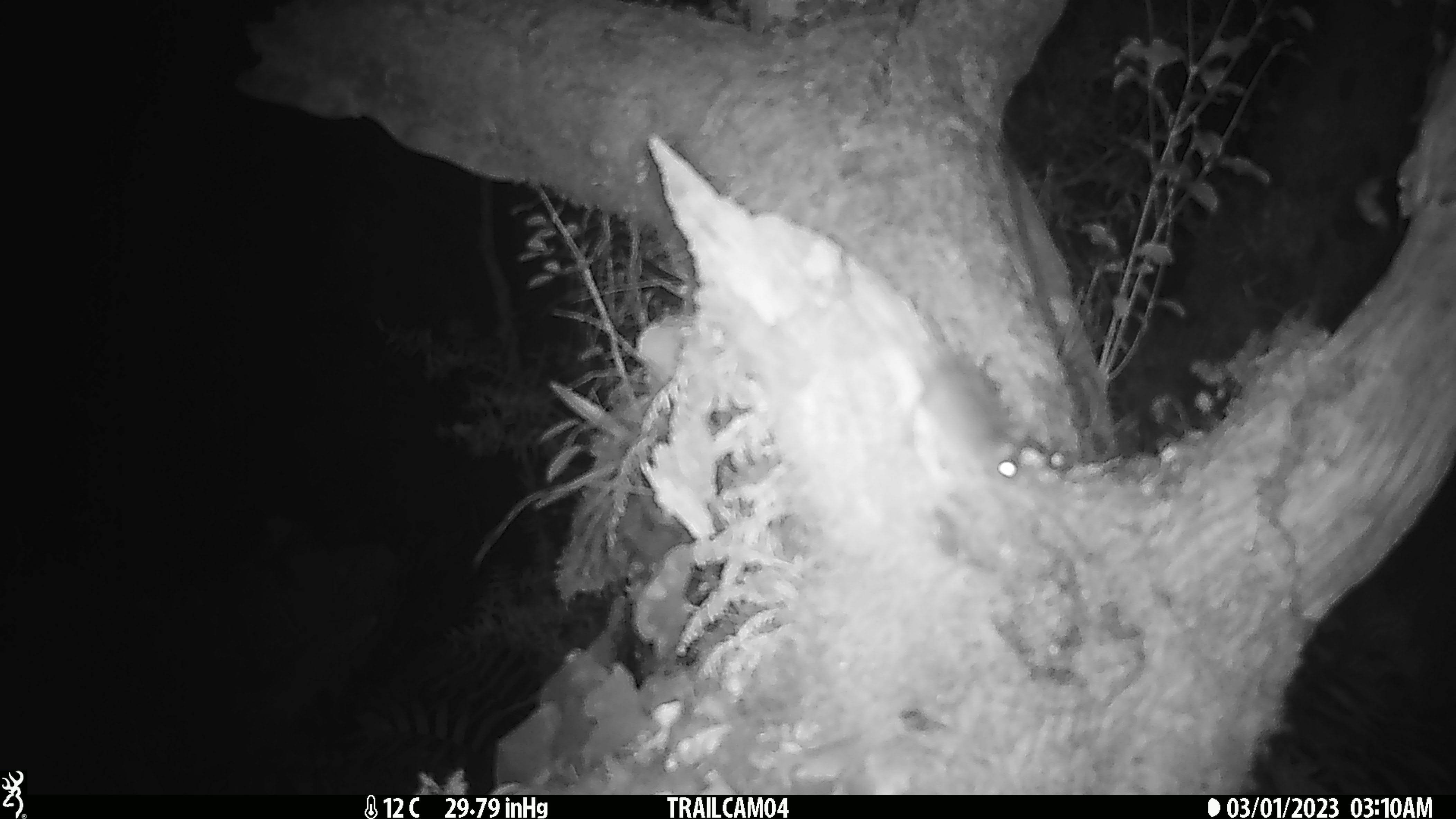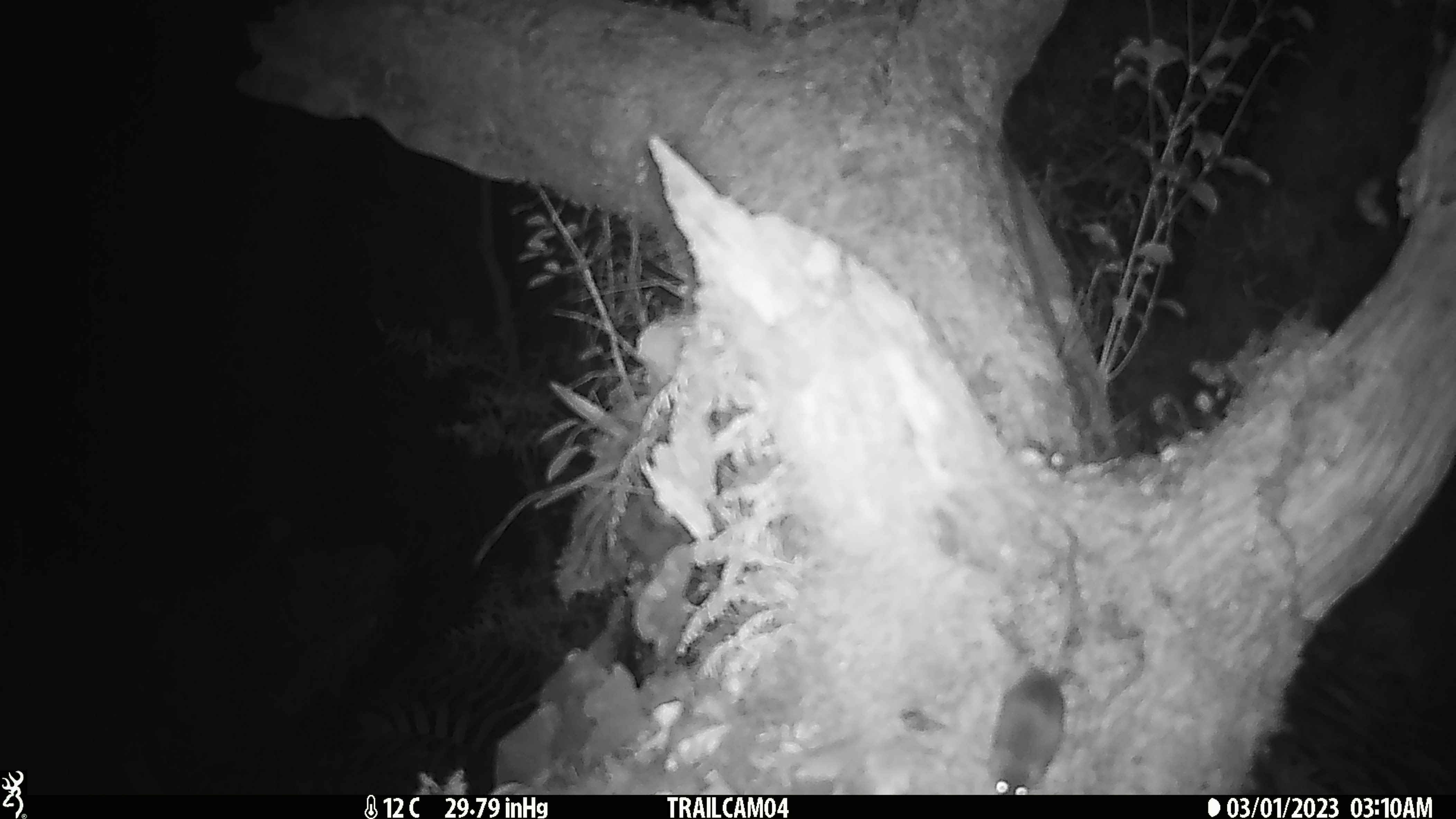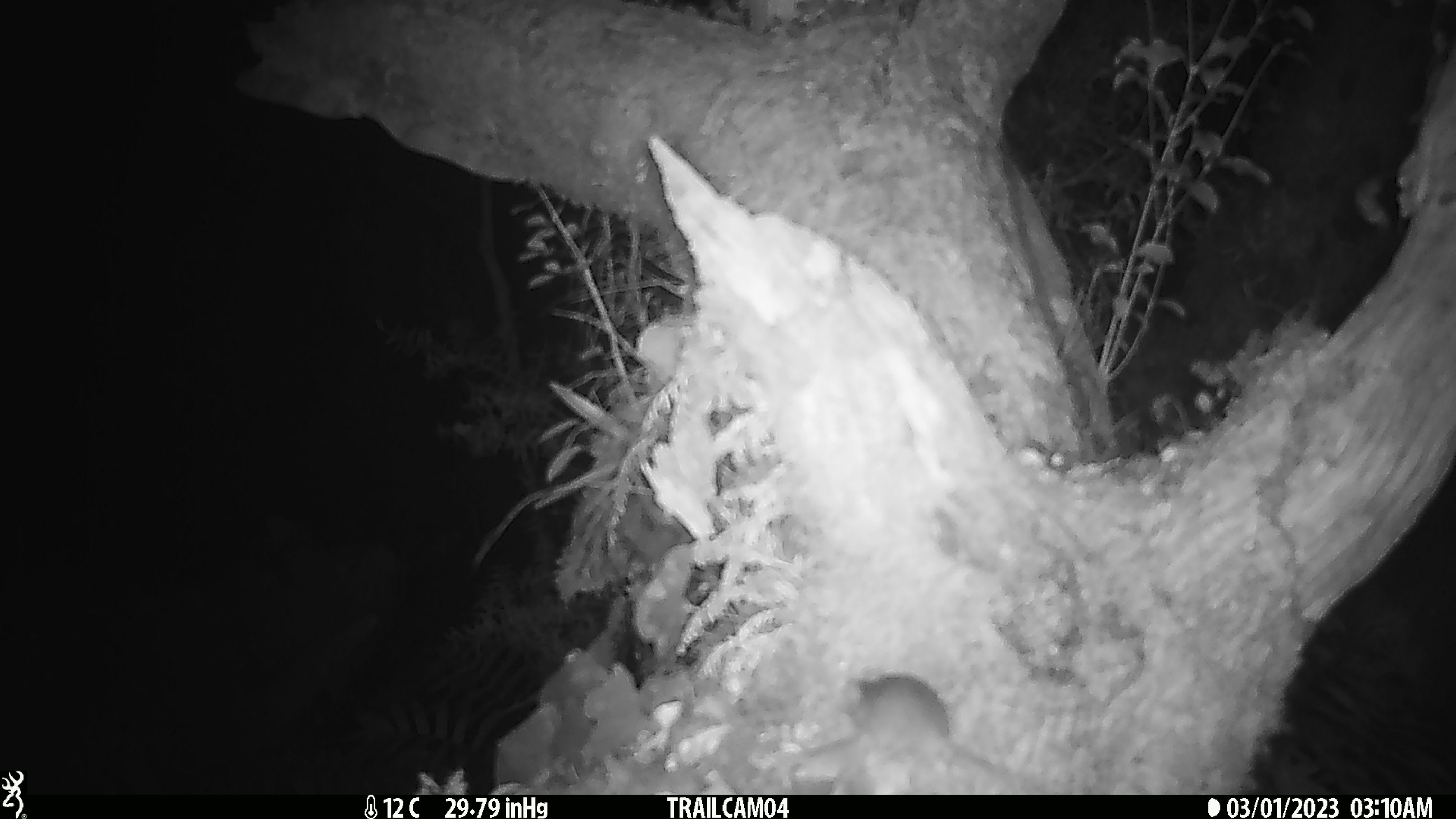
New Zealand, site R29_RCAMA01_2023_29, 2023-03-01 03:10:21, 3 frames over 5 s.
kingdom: Animalia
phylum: Chordata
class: Mammalia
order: Rodentia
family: Muridae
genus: Mus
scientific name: Mus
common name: mouse